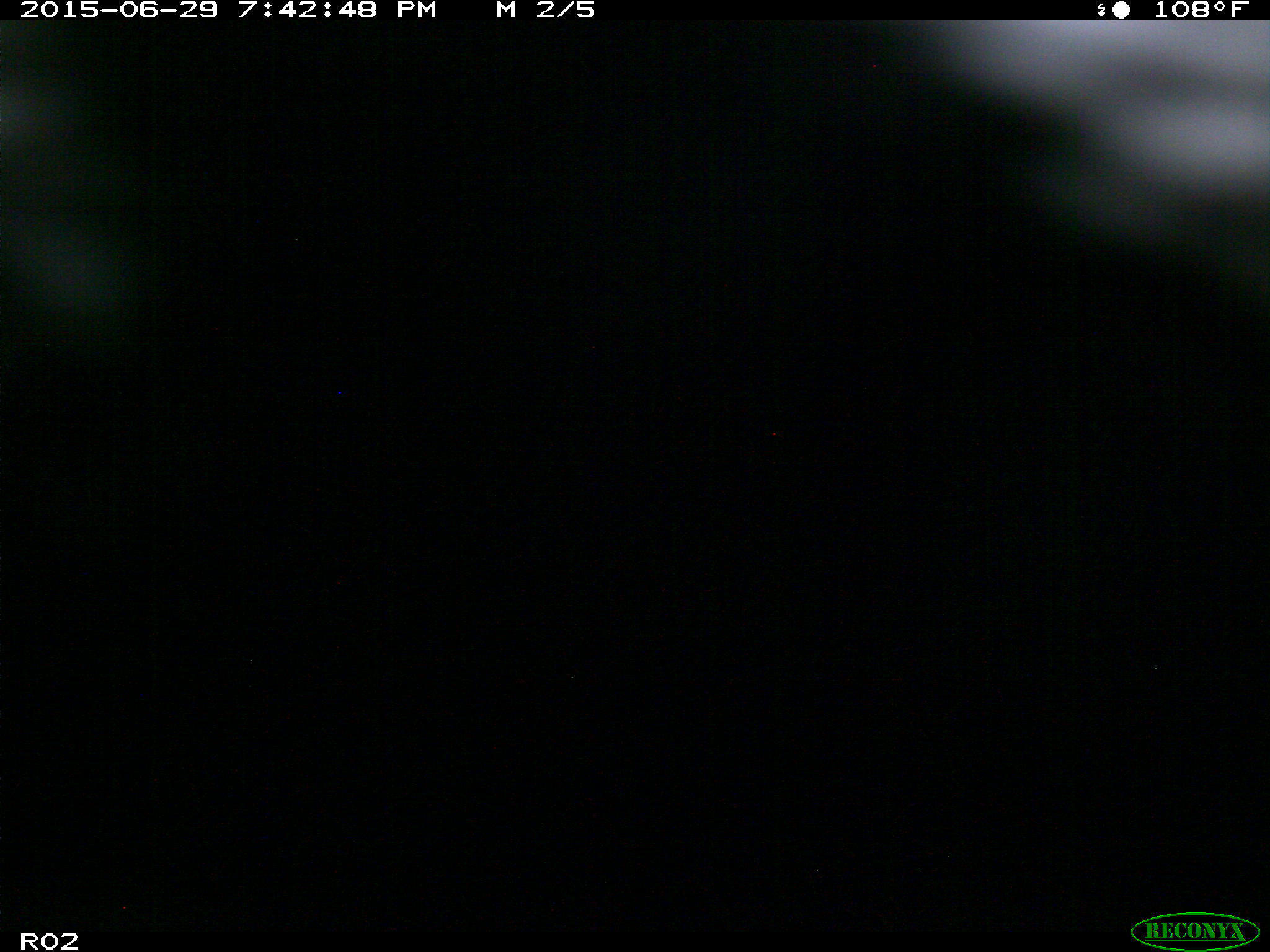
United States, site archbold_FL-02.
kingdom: Animalia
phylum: Chordata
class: Mammalia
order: Artiodactyla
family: Bovidae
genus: Bos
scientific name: Bos taurus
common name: domestic cow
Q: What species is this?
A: Bos taurus (domestic cow).